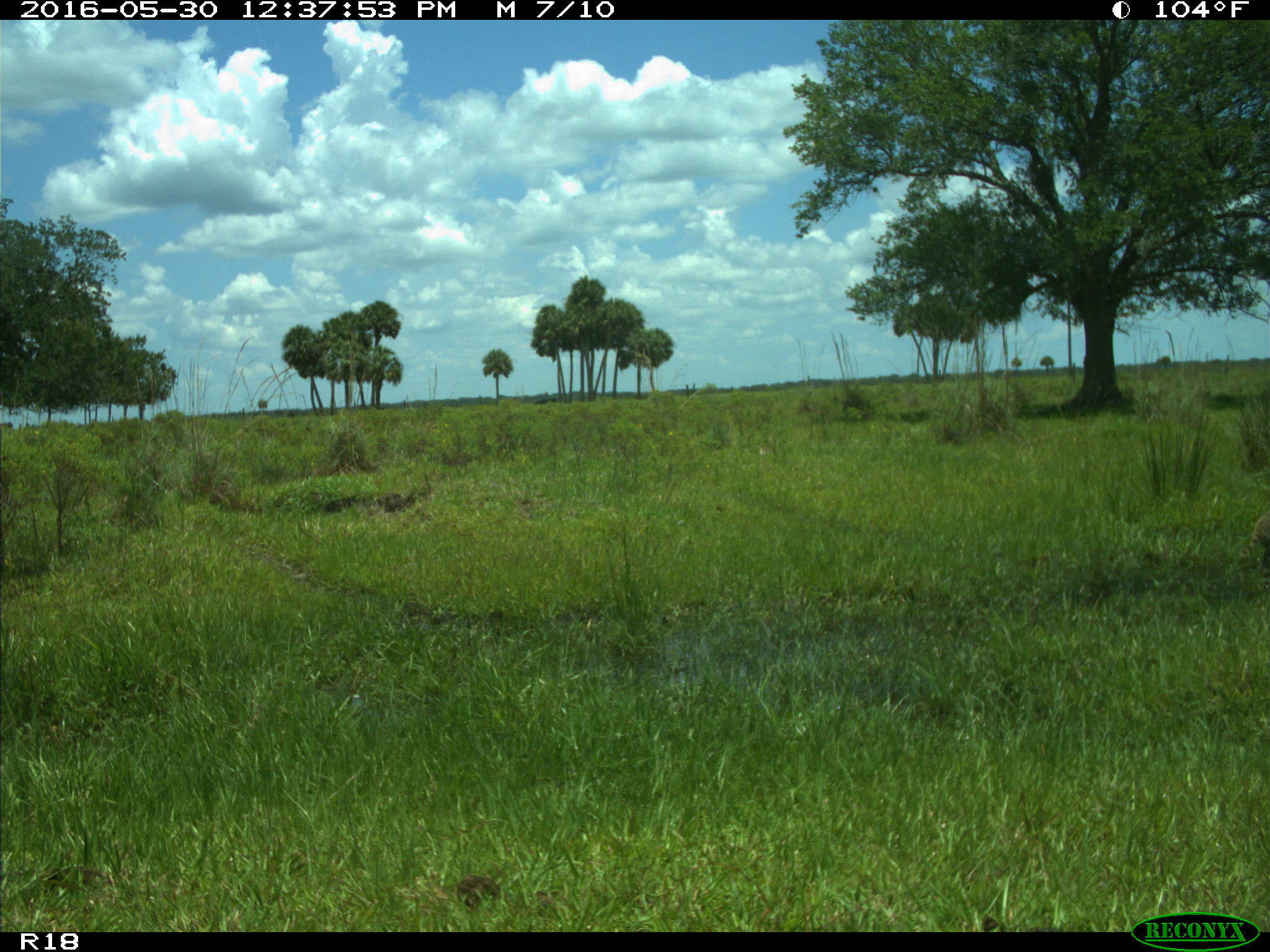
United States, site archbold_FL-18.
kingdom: Animalia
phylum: Chordata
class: Mammalia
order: Carnivora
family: Procyonidae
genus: Procyon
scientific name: Procyon lotor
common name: common raccoon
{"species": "Procyon lotor (common raccoon)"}